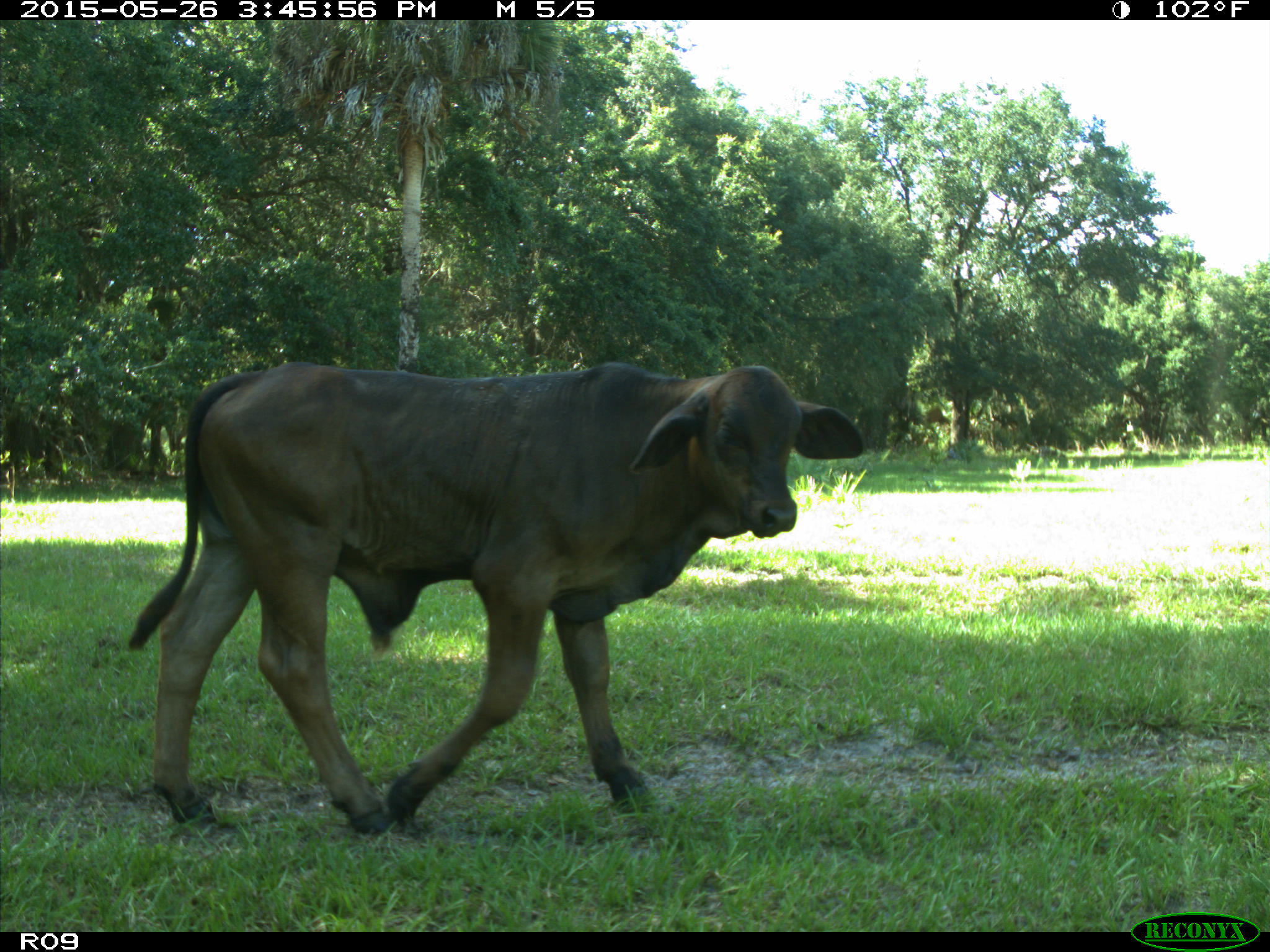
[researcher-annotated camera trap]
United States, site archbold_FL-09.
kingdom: Animalia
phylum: Chordata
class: Mammalia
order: Artiodactyla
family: Bovidae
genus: Bos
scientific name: Bos taurus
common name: domestic cow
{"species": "Bos taurus (domestic cow)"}